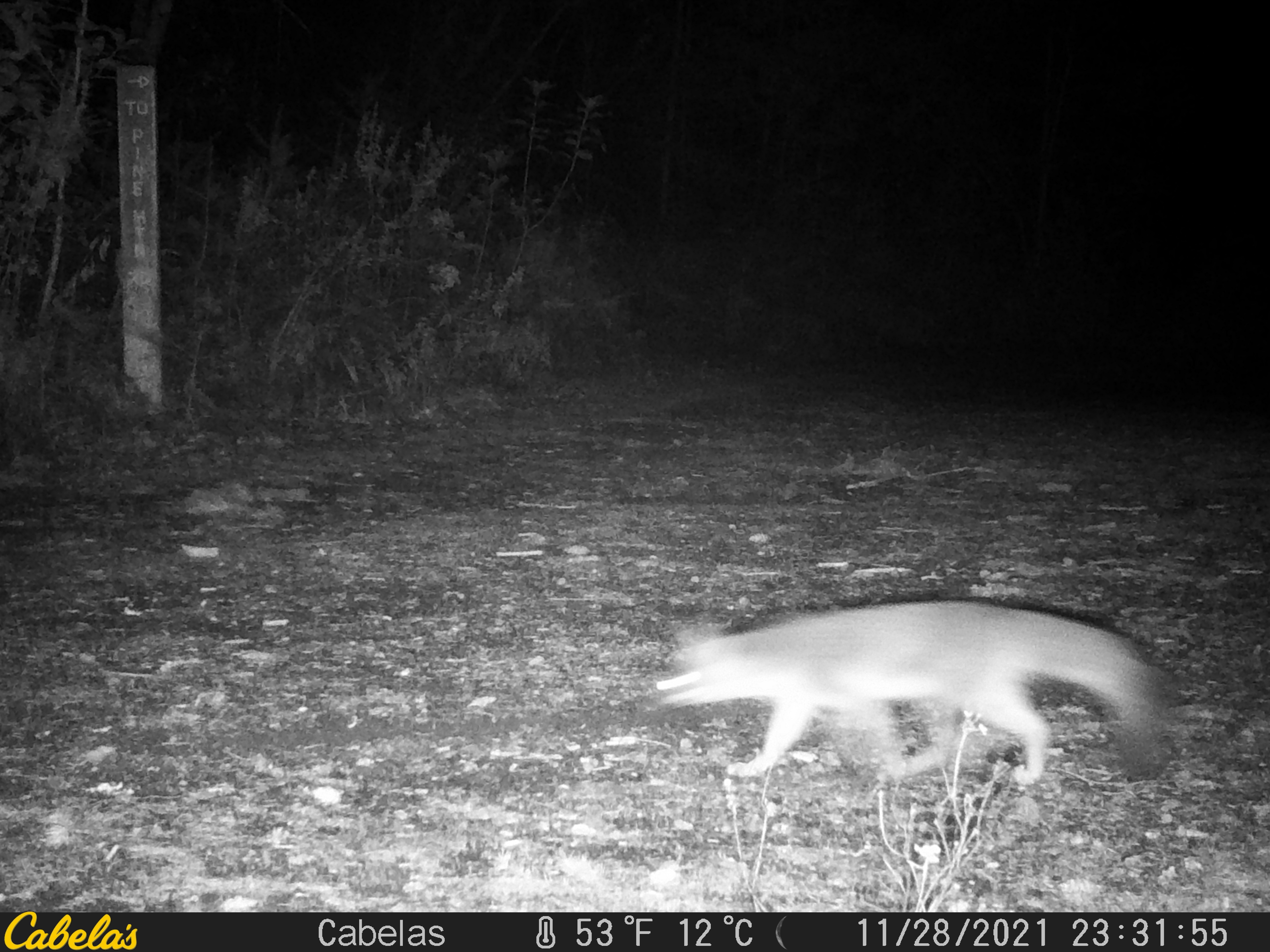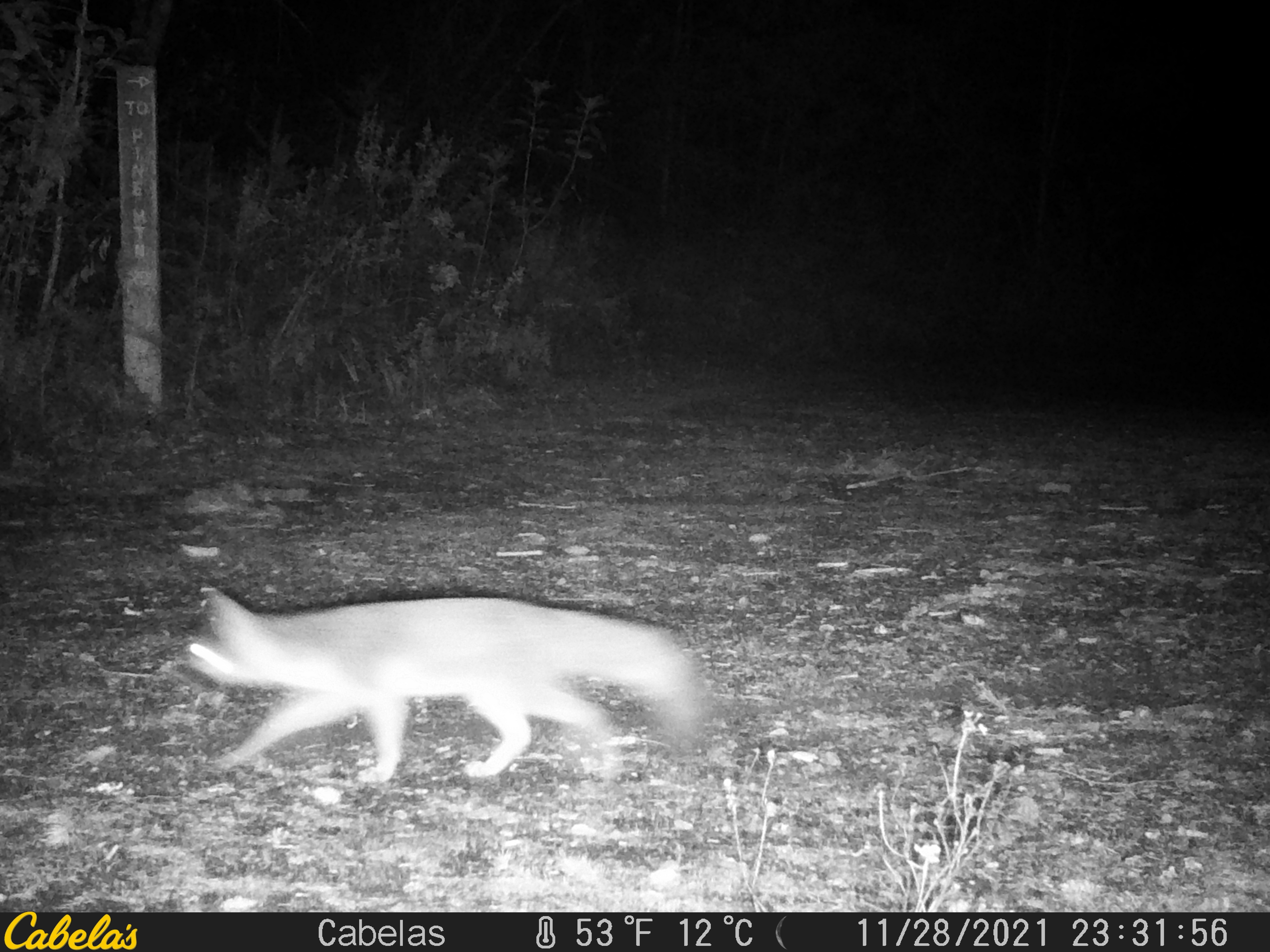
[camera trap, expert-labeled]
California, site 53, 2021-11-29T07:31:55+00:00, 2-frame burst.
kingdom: Animalia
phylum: Chordata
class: Mammalia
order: Carnivora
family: Canidae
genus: Urocyon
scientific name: Urocyon cinereoargenteus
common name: gray fox